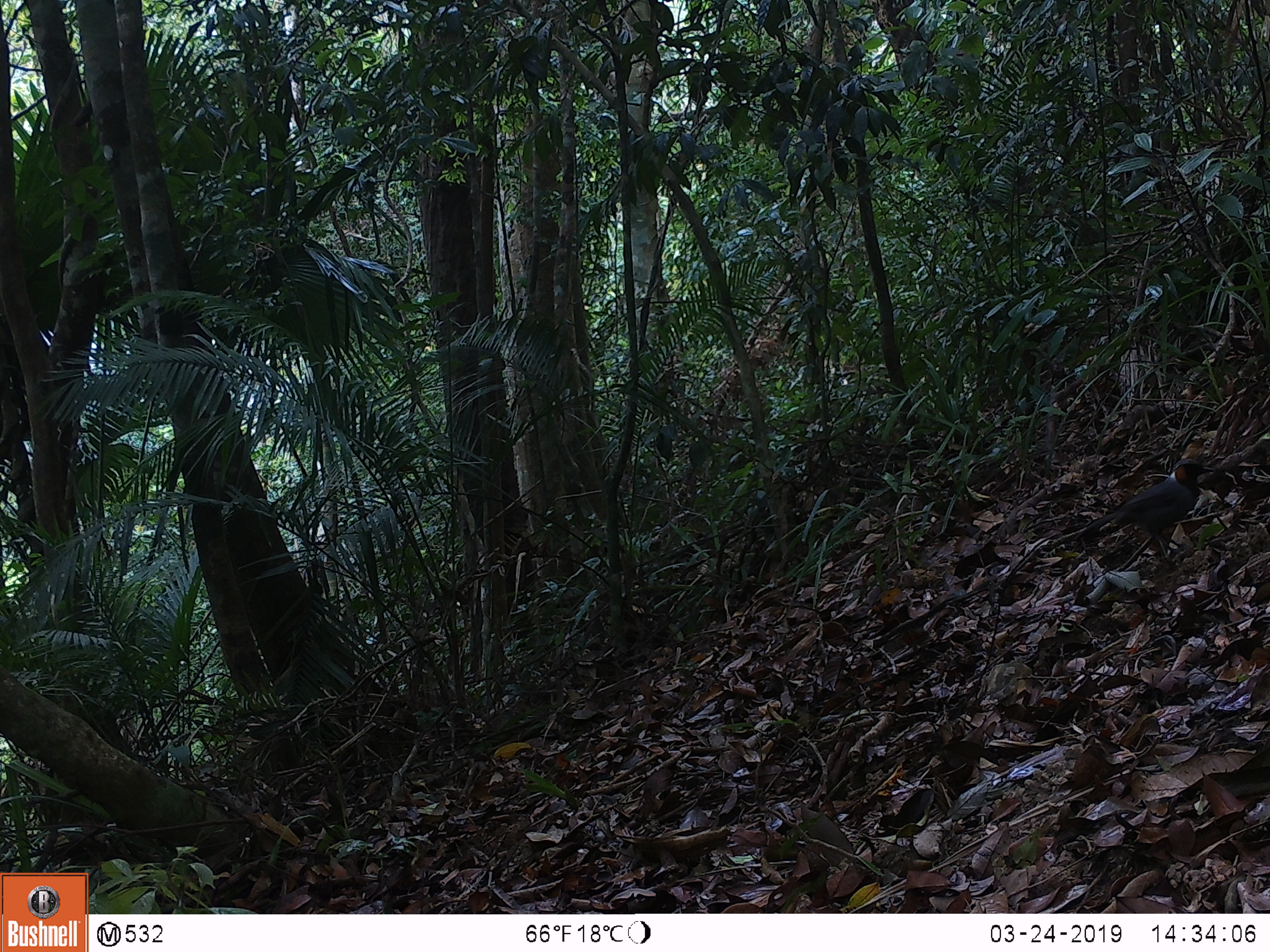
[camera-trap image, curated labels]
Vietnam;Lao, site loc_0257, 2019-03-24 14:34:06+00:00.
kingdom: Animalia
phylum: Chordata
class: Aves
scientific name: Aves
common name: bird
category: unidentified bird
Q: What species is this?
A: Unidentified bird (bird) (Aves).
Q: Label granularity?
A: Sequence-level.